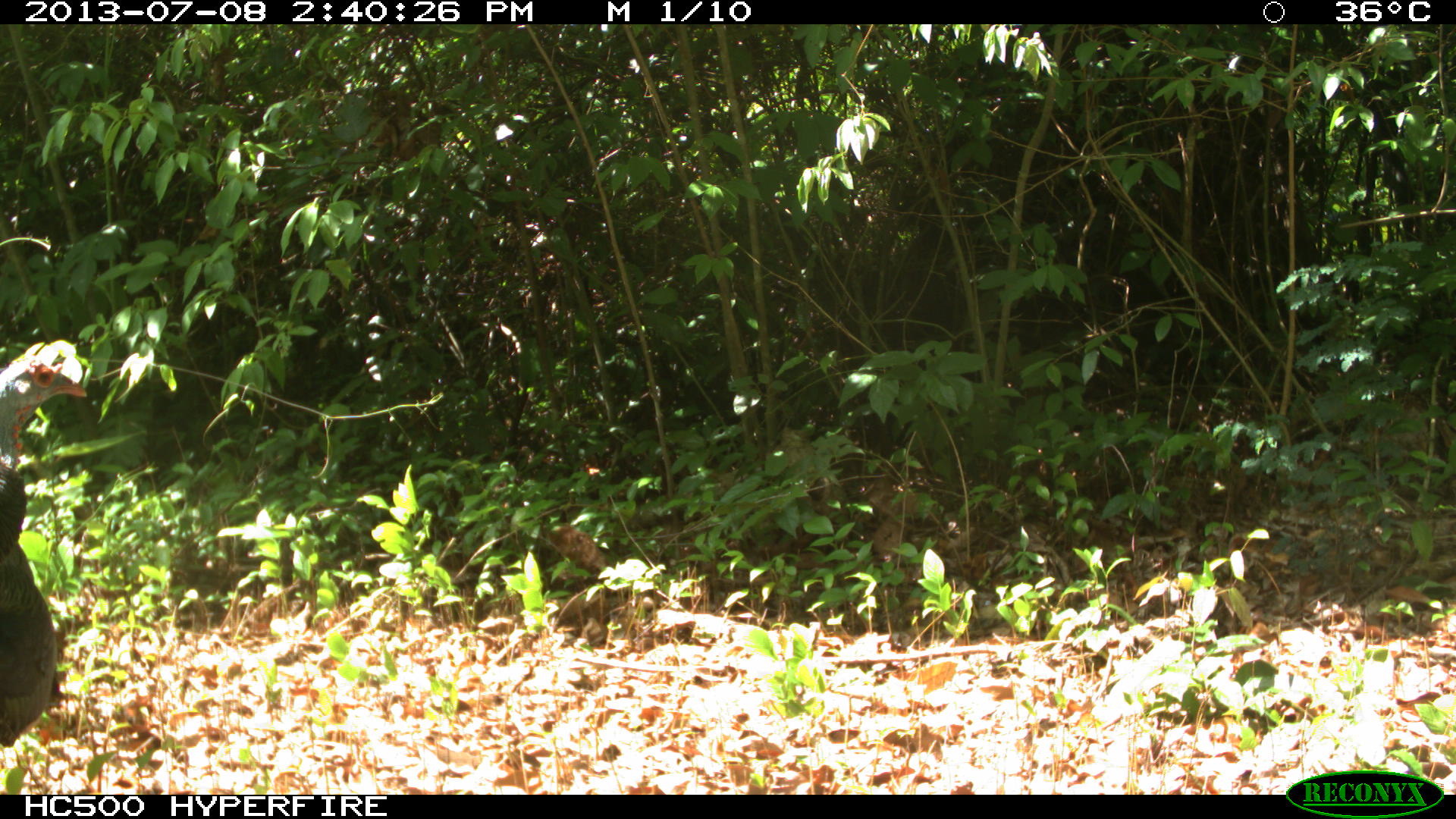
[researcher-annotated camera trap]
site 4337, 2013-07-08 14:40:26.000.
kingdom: Animalia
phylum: Chordata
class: Aves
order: Galliformes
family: Phasianidae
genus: Meleagris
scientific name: Meleagris ocellata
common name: ocellated turkey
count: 1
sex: female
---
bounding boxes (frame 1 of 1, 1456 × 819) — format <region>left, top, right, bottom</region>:
meleagris ocellata: <region>0, 339, 88, 749</region>